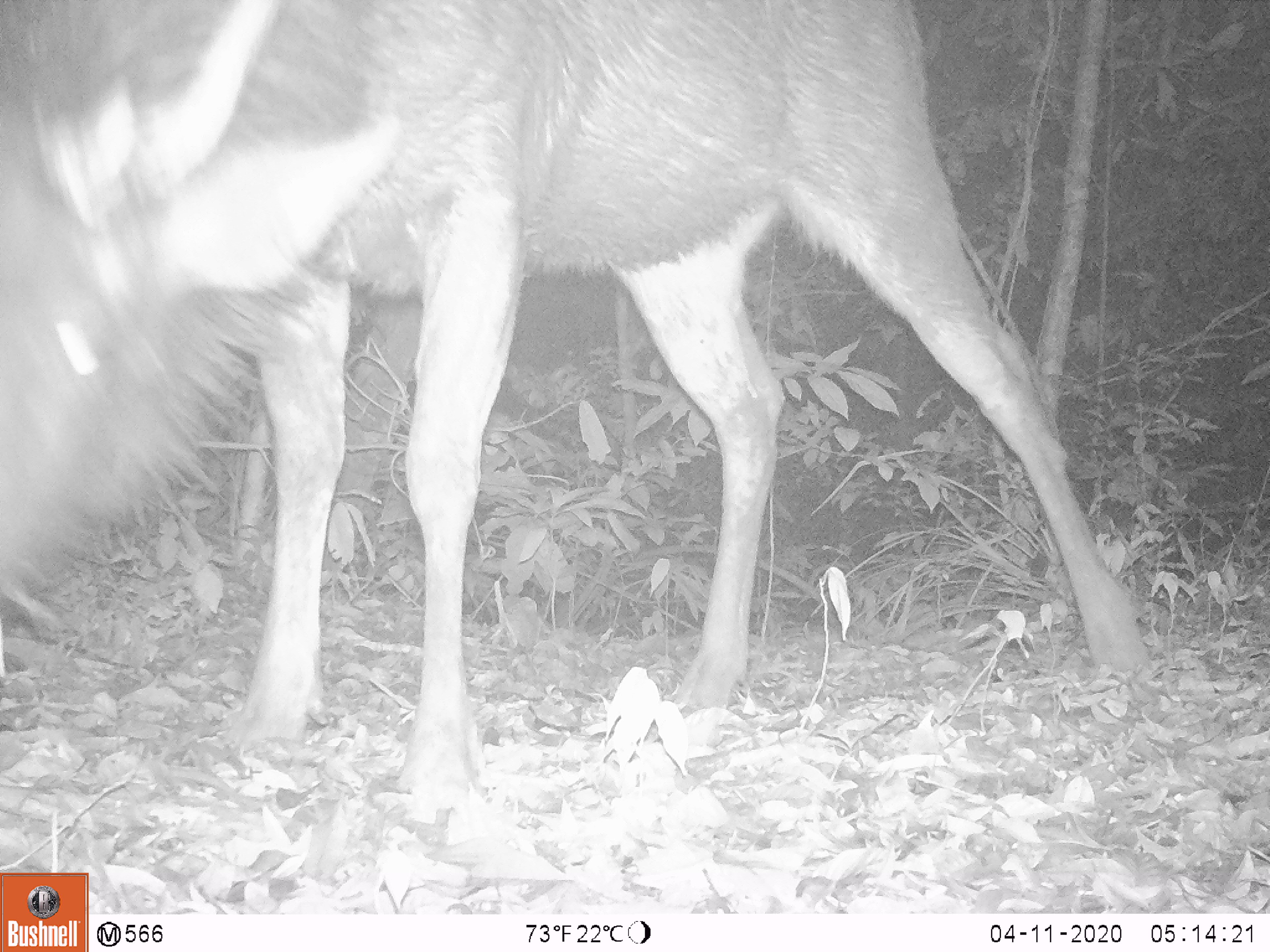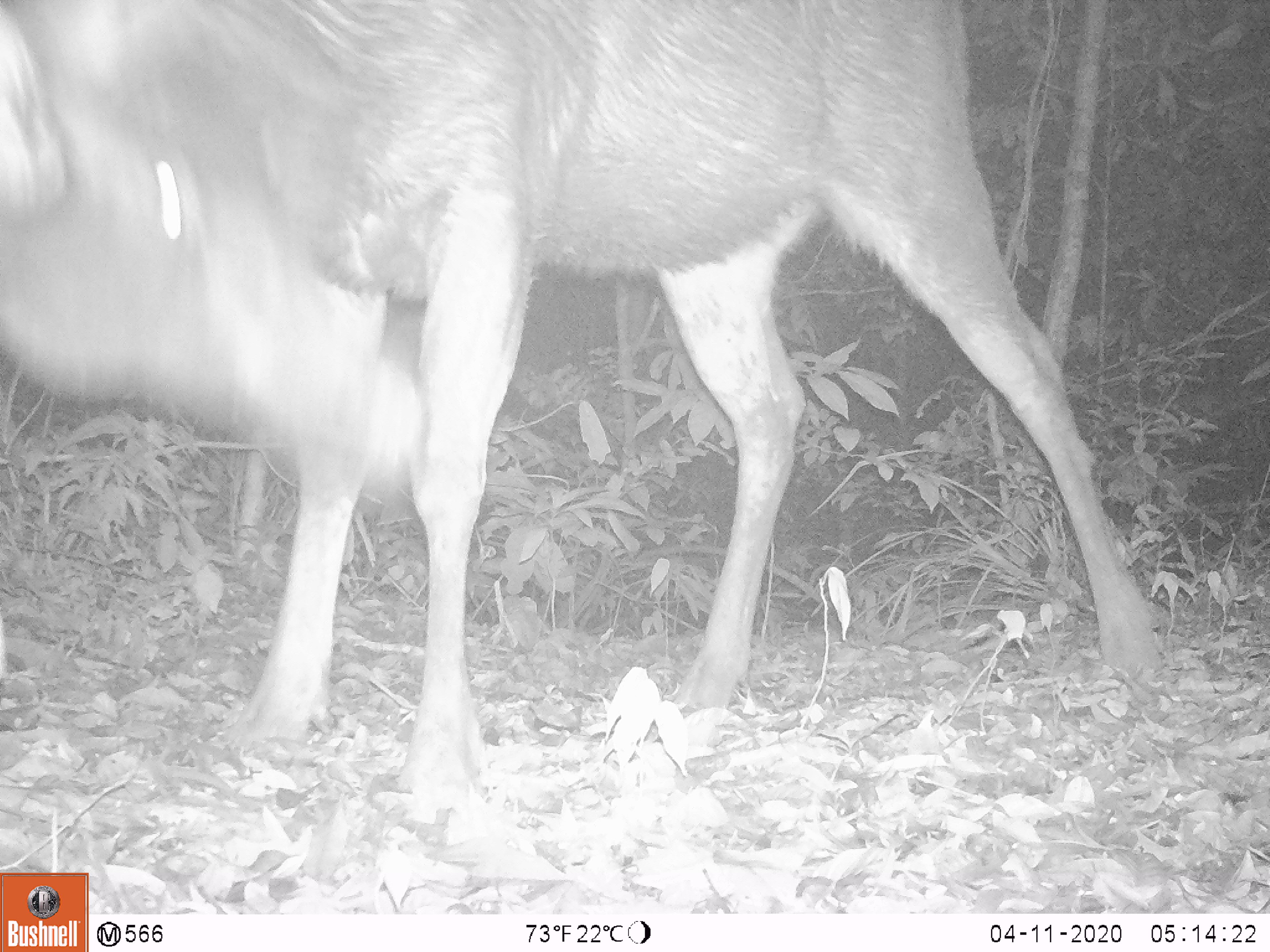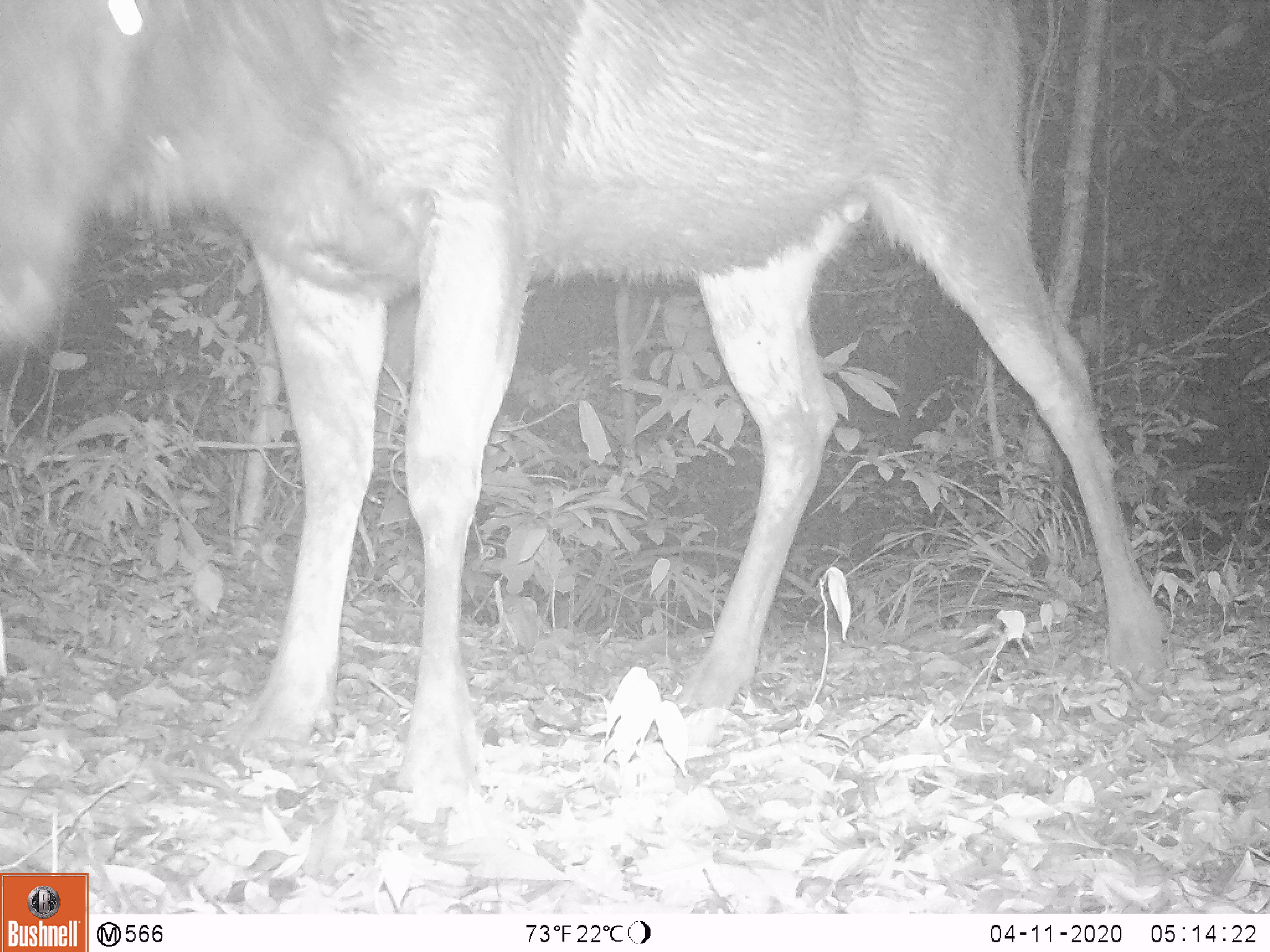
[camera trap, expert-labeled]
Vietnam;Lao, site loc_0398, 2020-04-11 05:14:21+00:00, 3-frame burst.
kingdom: Animalia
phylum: Chordata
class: Mammalia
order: Artiodactyla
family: Cervidae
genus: Rusa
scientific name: Rusa unicolor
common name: sambar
Sambar (Rusa unicolor). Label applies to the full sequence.